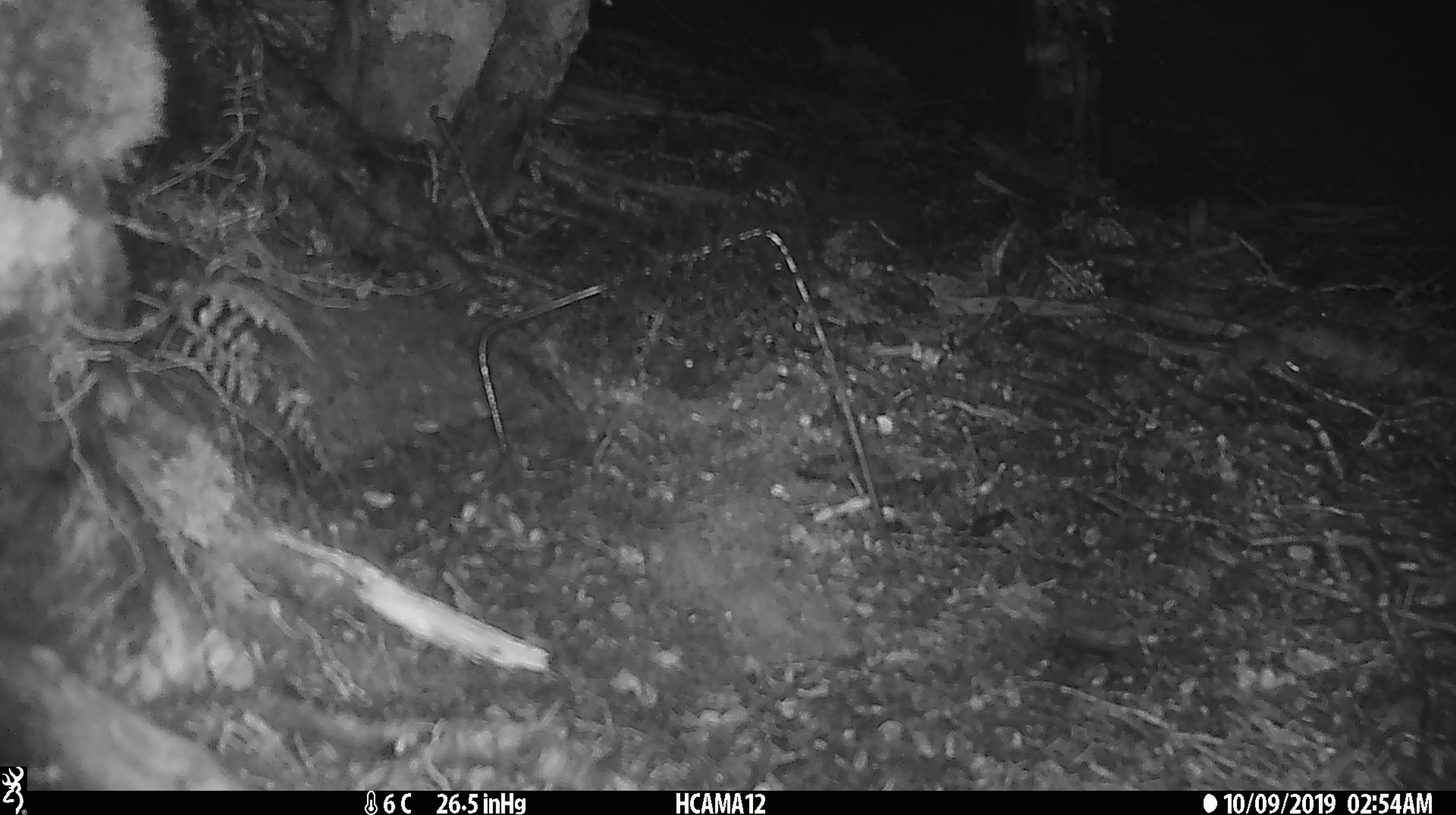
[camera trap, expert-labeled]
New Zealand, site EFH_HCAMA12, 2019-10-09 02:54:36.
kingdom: Animalia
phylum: Chordata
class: Mammalia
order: Rodentia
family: Muridae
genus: Mus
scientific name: Mus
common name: mouse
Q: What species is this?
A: Mouse (Mus).